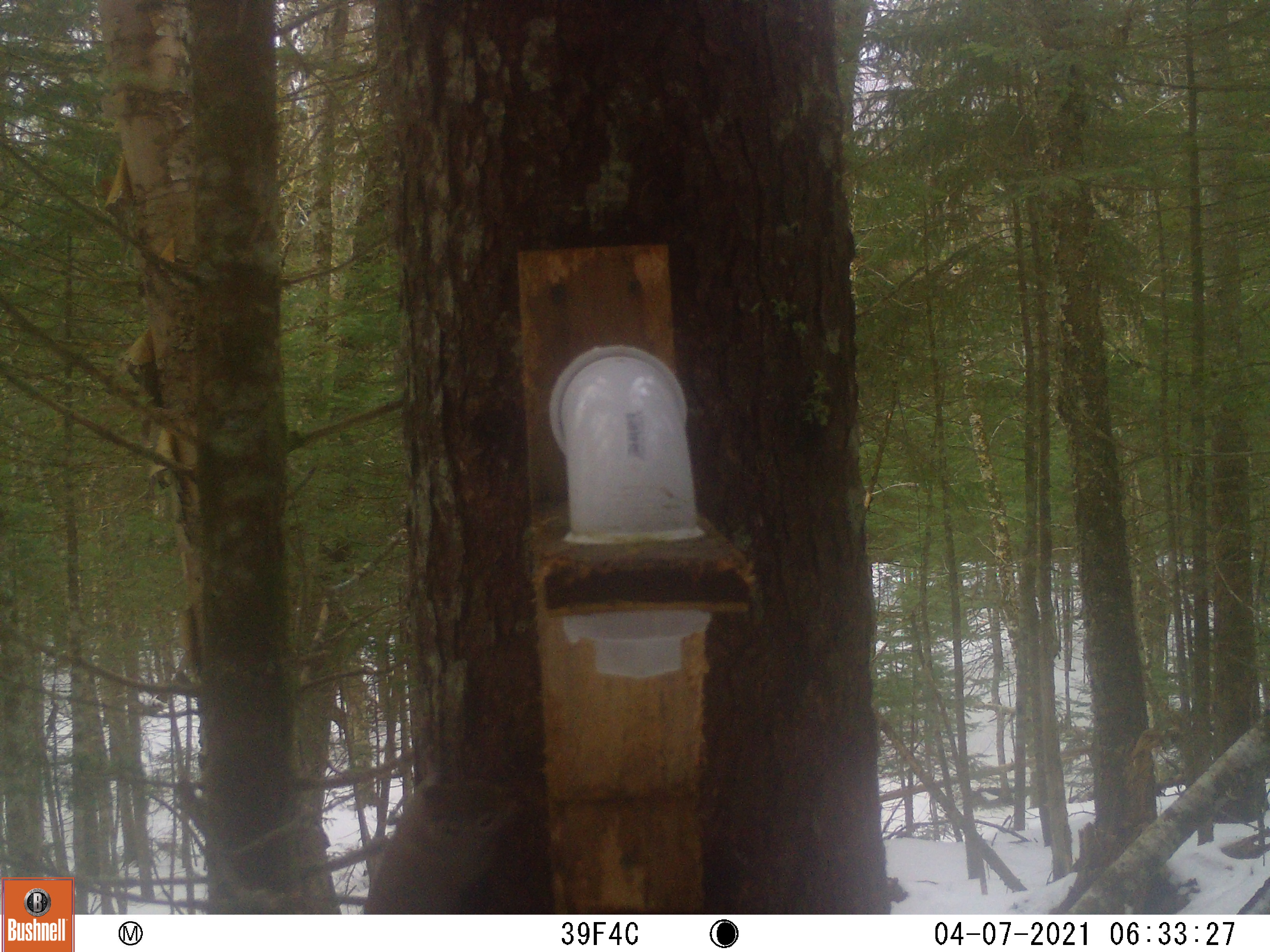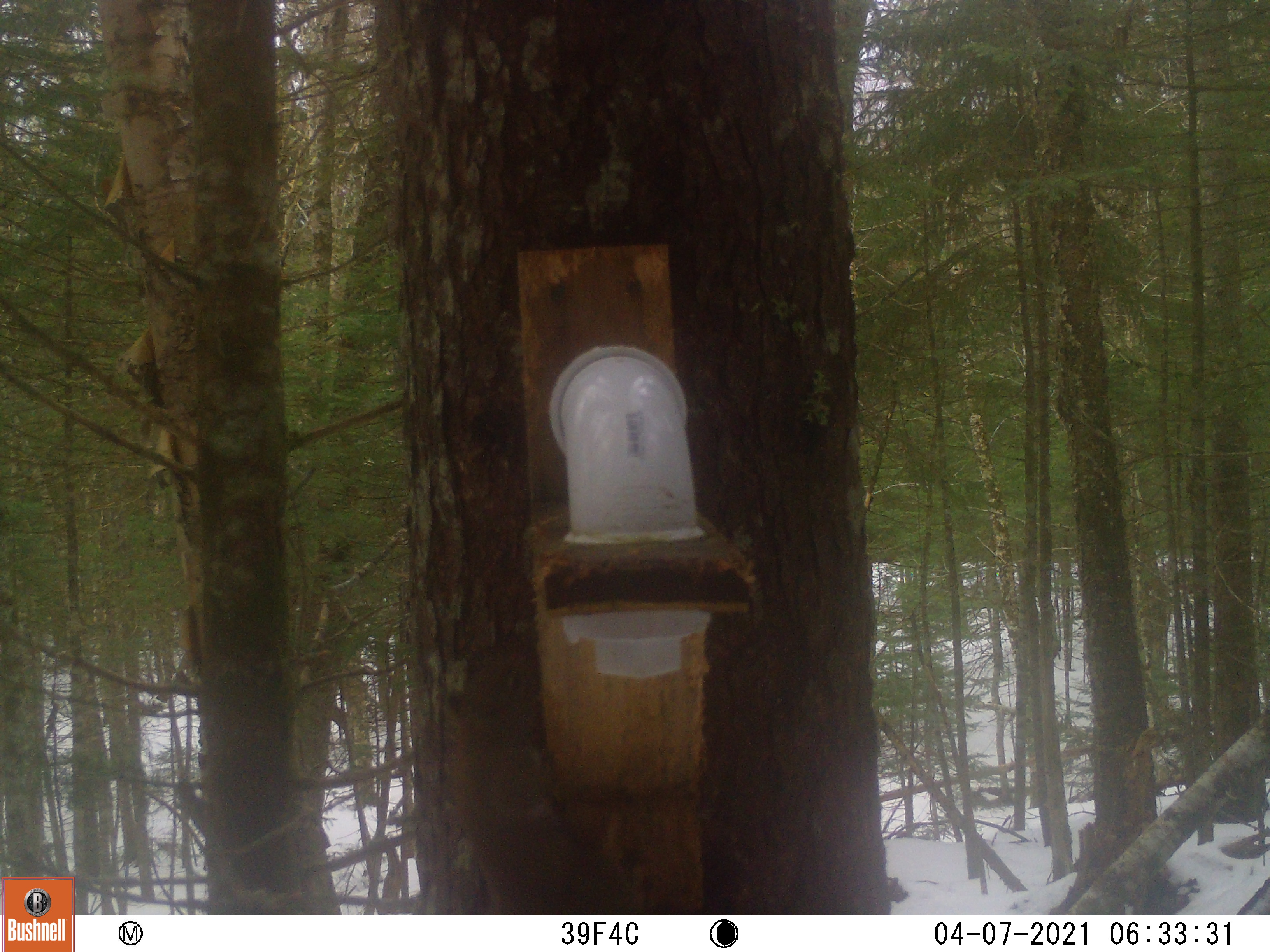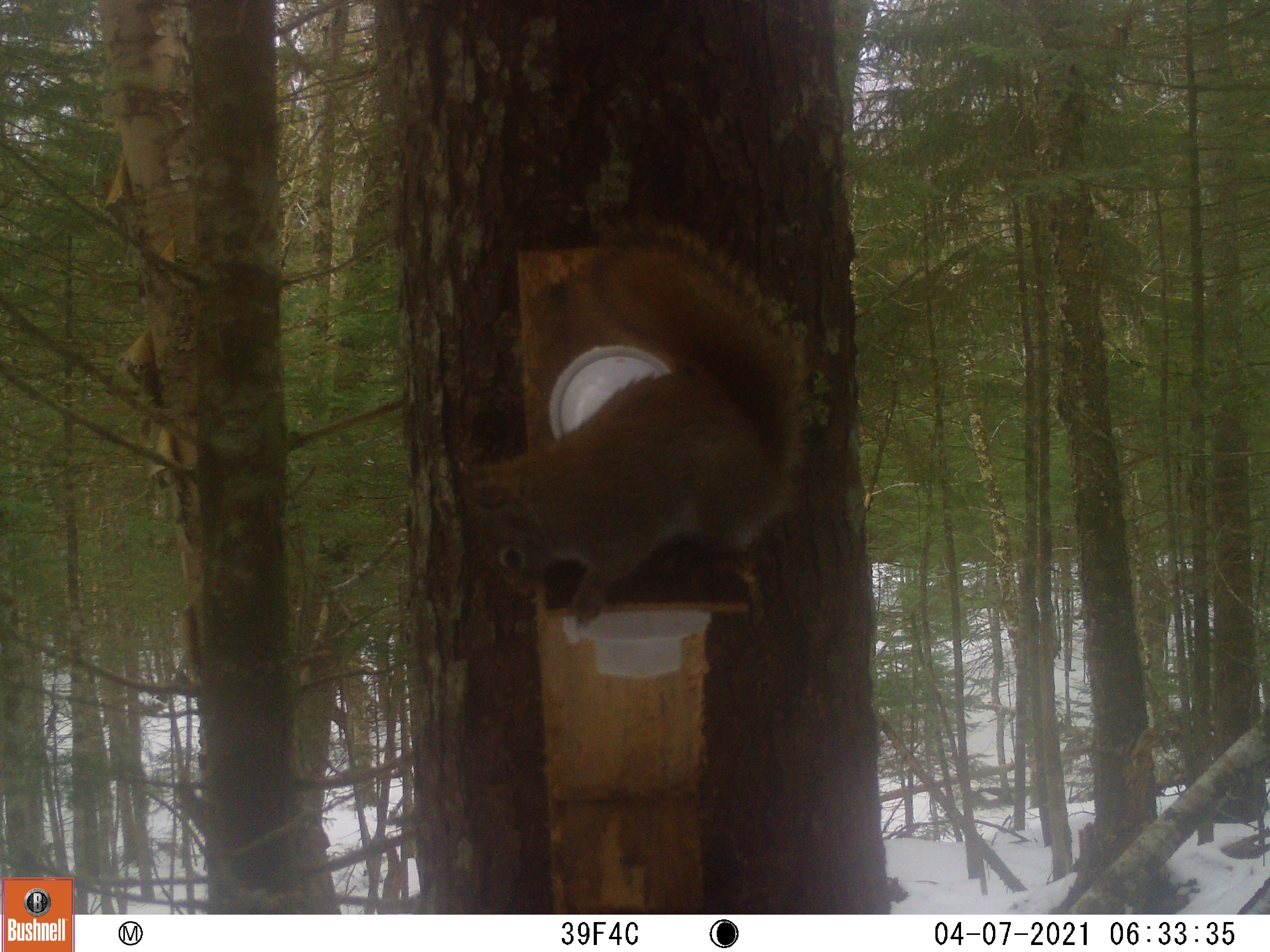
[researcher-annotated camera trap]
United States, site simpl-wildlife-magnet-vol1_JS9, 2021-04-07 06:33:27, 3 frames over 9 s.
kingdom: Animalia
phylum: Chordata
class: Mammalia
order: Rodentia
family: Sciuridae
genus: Tamiasciurus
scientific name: Tamiasciurus hudsonicus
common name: red squirrel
Red squirrel (Tamiasciurus hudsonicus).